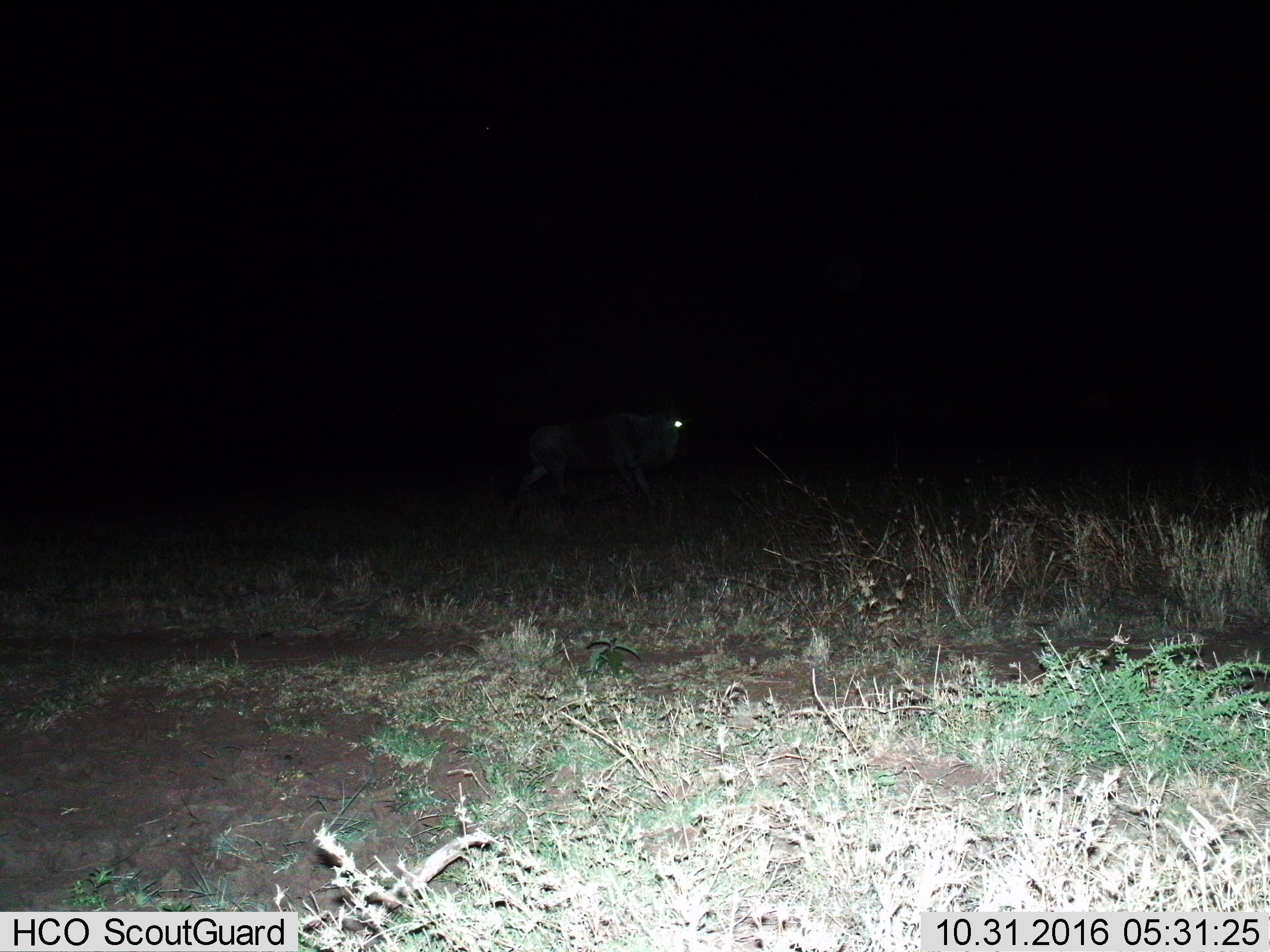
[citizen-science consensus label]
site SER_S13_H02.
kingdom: Animalia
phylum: Chordata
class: Mammalia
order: Artiodactyla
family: Bovidae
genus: Connochaetes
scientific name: Connochaetes taurinus taurinus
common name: blue wildebeest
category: wildebeestblue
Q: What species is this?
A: Wildebeestblue (blue wildebeest) (Connochaetes taurinus taurinus).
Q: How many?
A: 1.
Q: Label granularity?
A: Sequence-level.